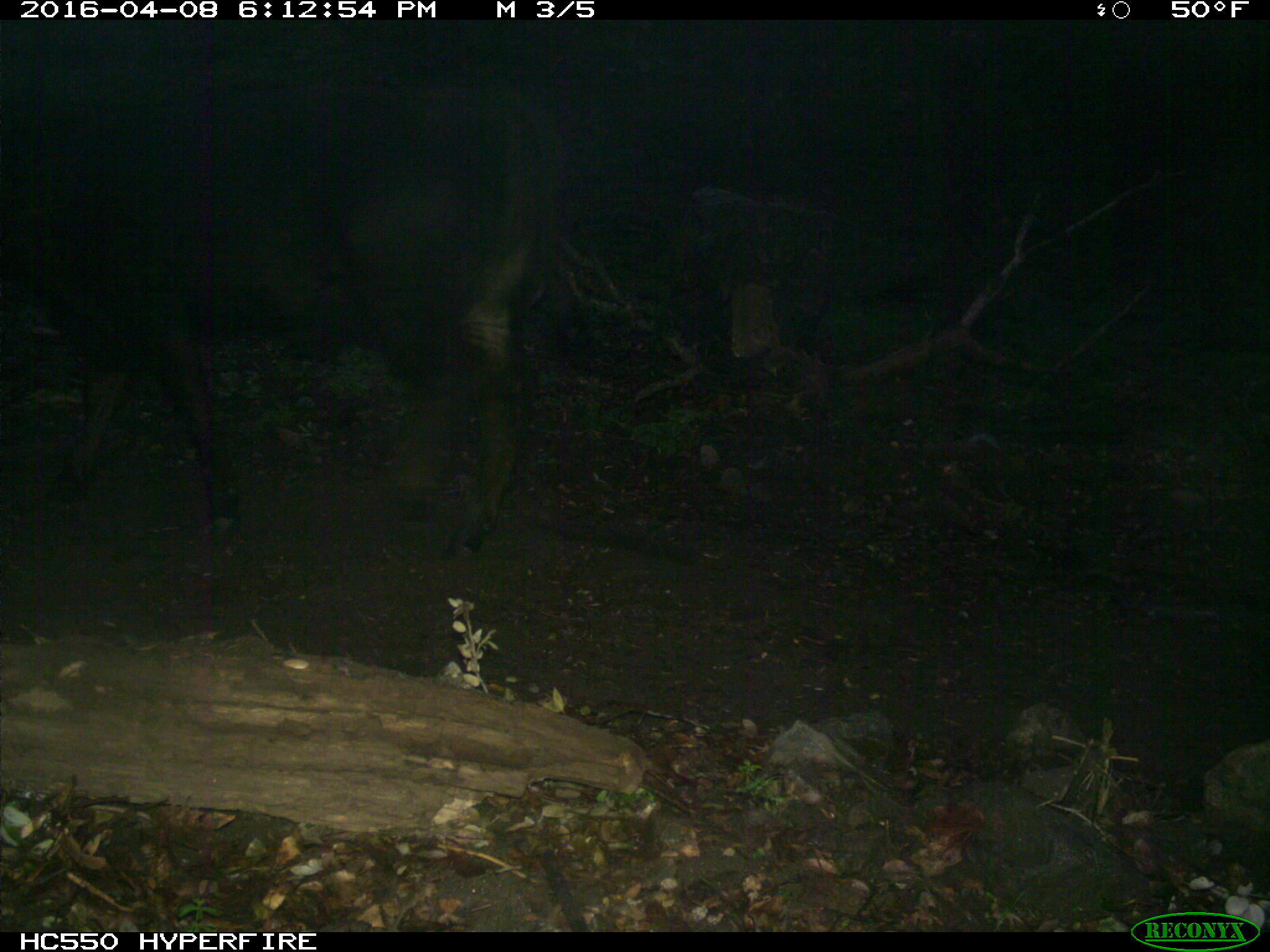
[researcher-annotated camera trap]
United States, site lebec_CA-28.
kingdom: Animalia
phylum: Chordata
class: Mammalia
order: Artiodactyla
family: Bovidae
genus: Bos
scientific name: Bos taurus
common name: domestic cow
Bos taurus (domestic cow).